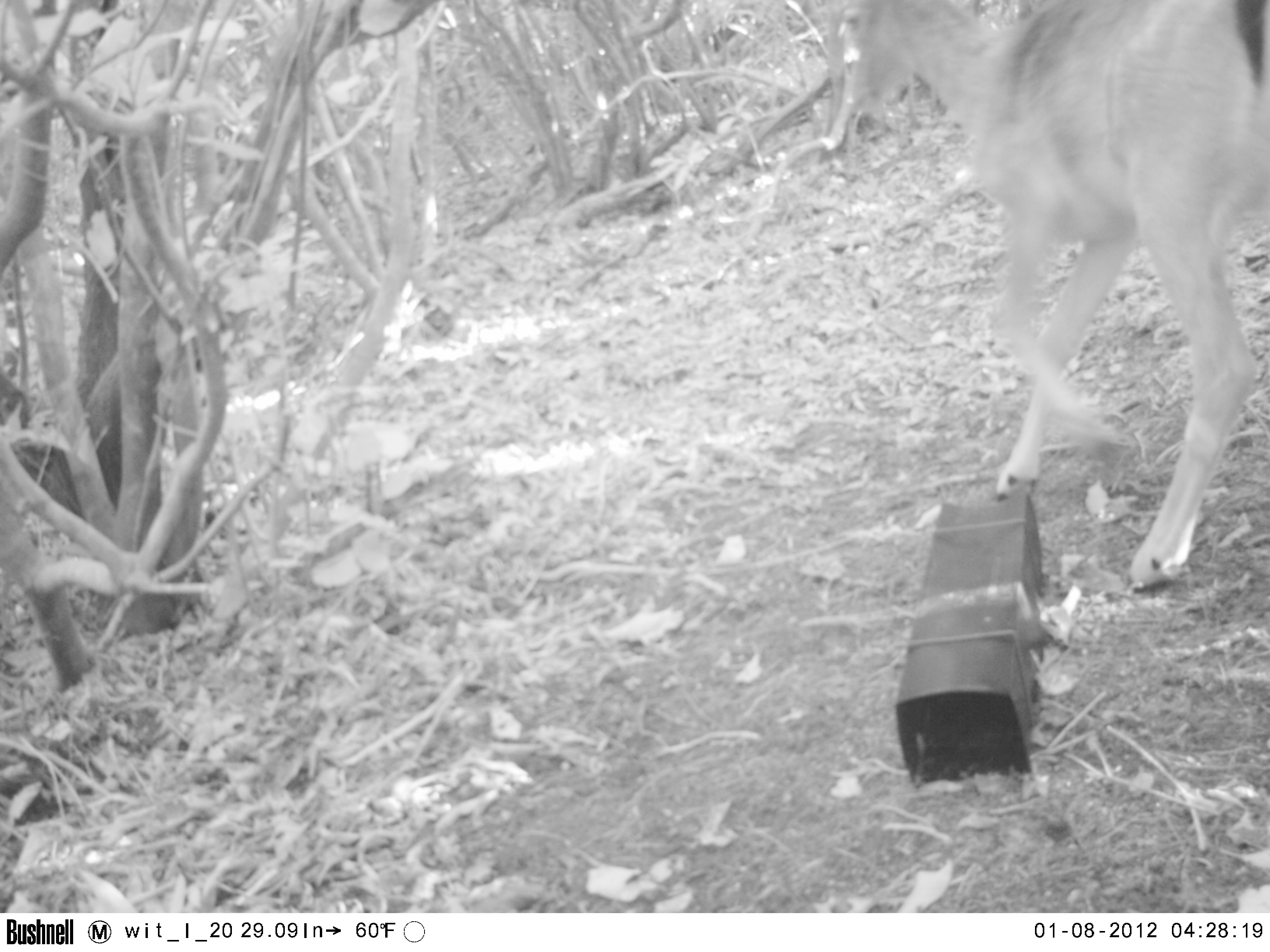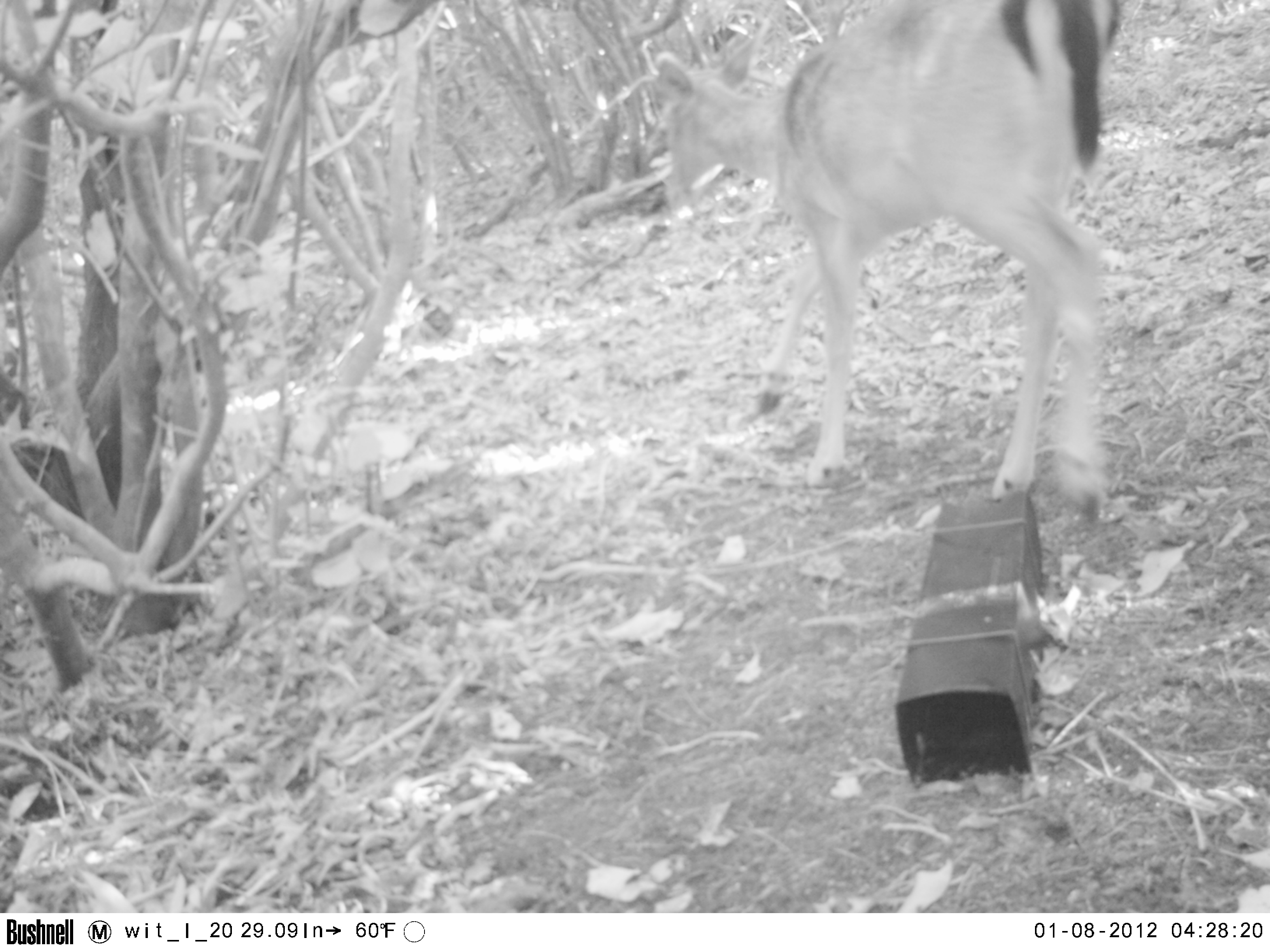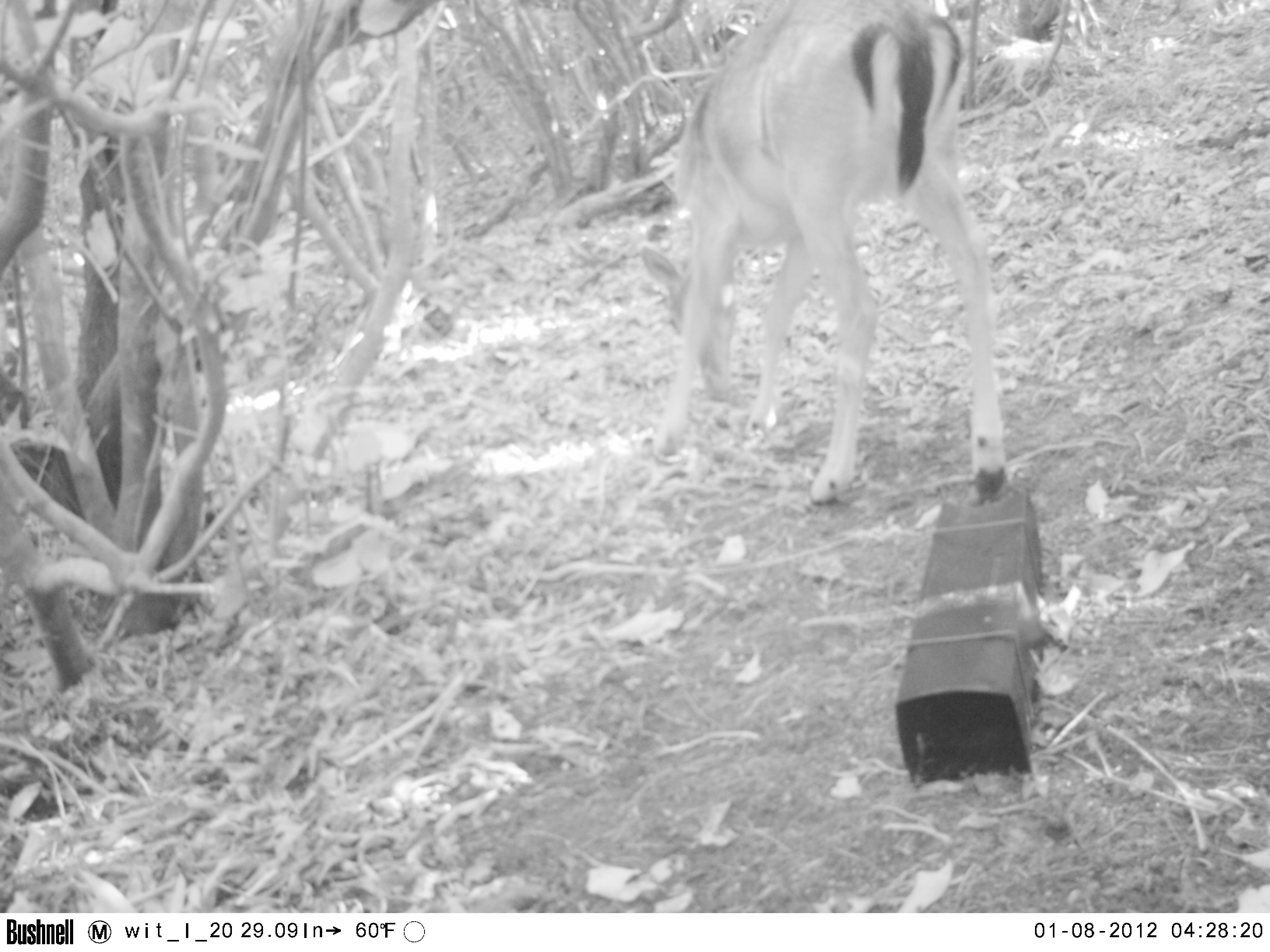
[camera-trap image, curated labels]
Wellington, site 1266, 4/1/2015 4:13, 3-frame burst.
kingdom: Animalia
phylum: Chordata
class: Mammalia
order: Artiodactyla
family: Cervidae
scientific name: Cervini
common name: deer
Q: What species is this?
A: Deer (Cervini).